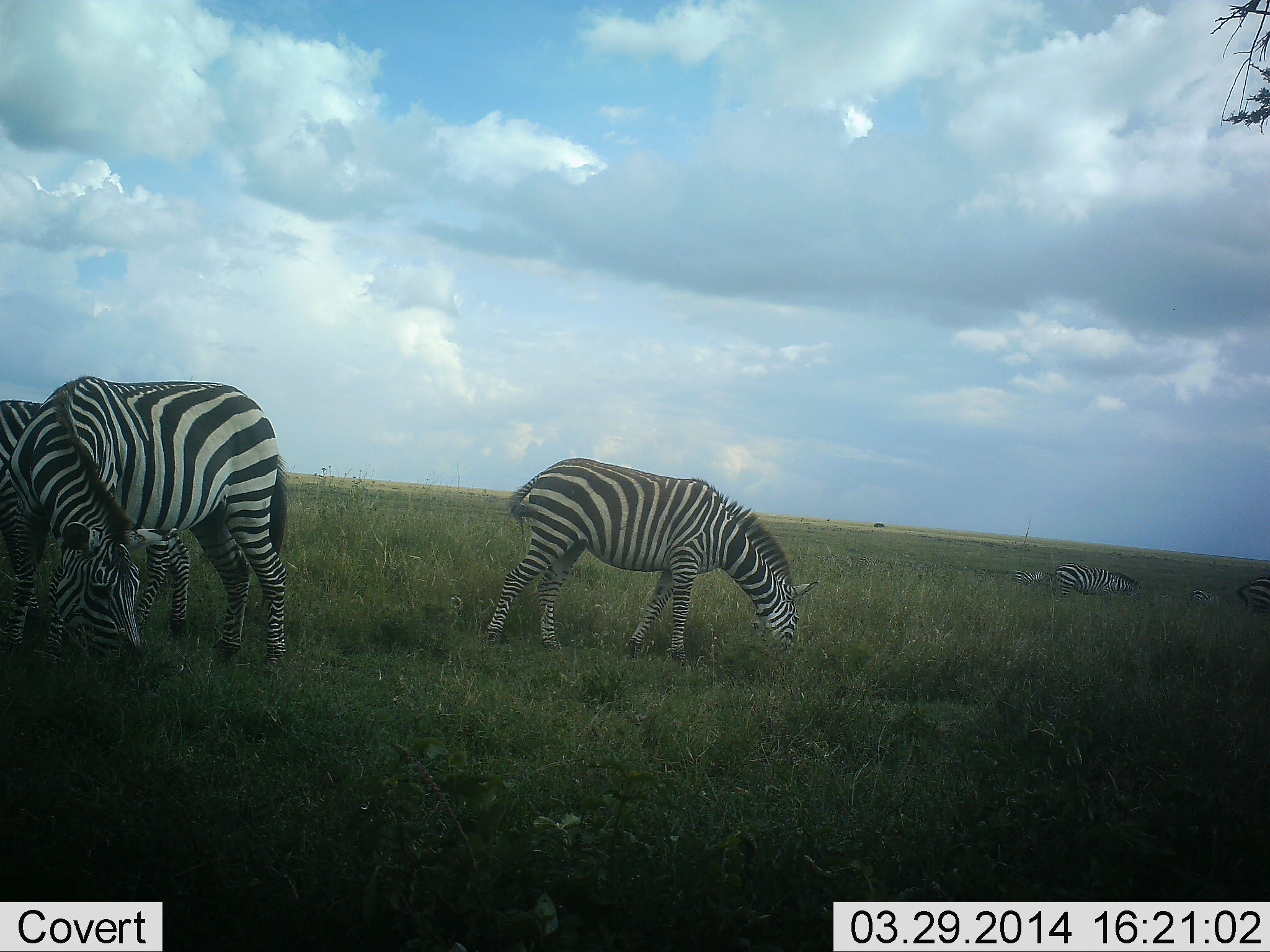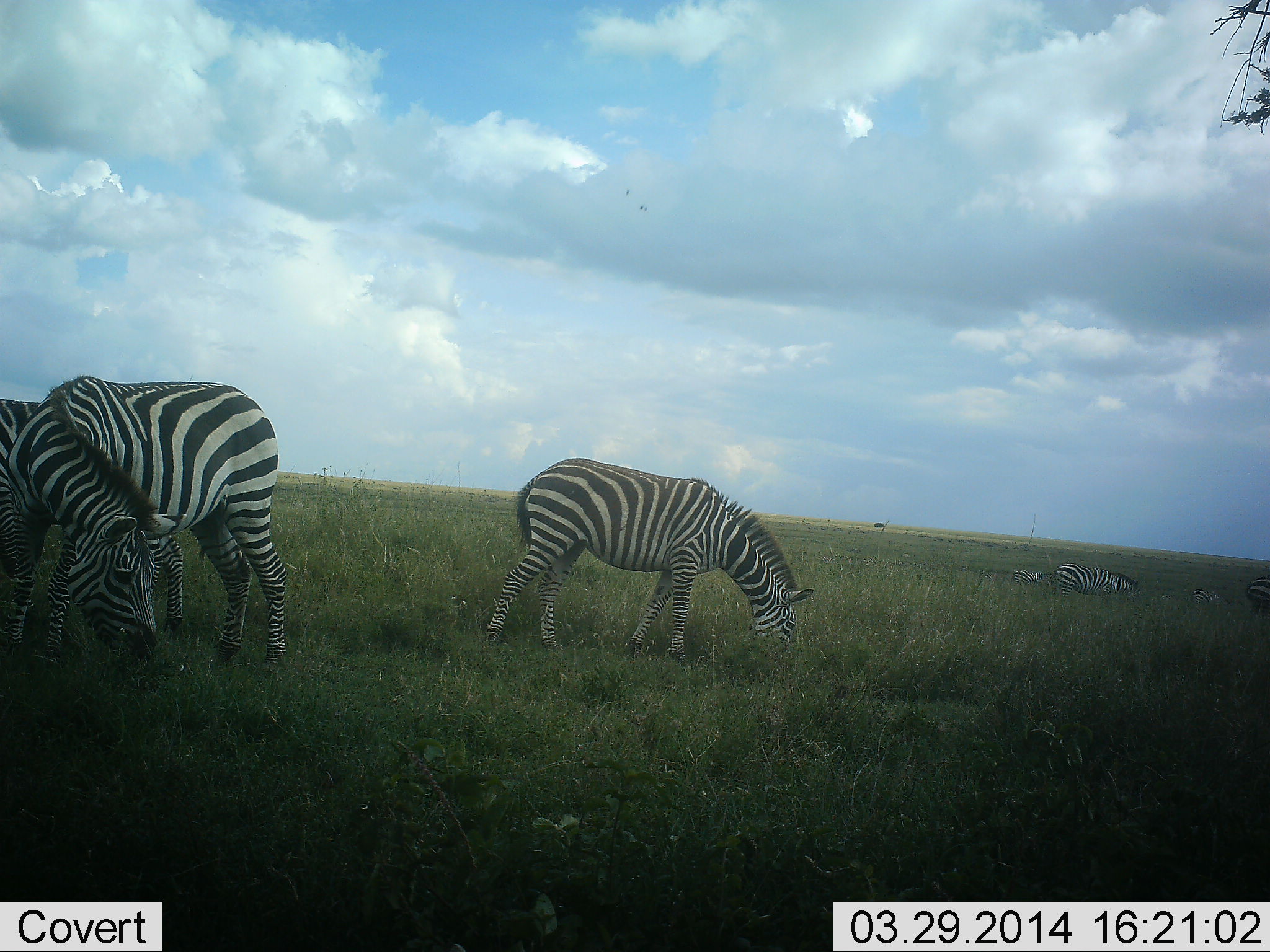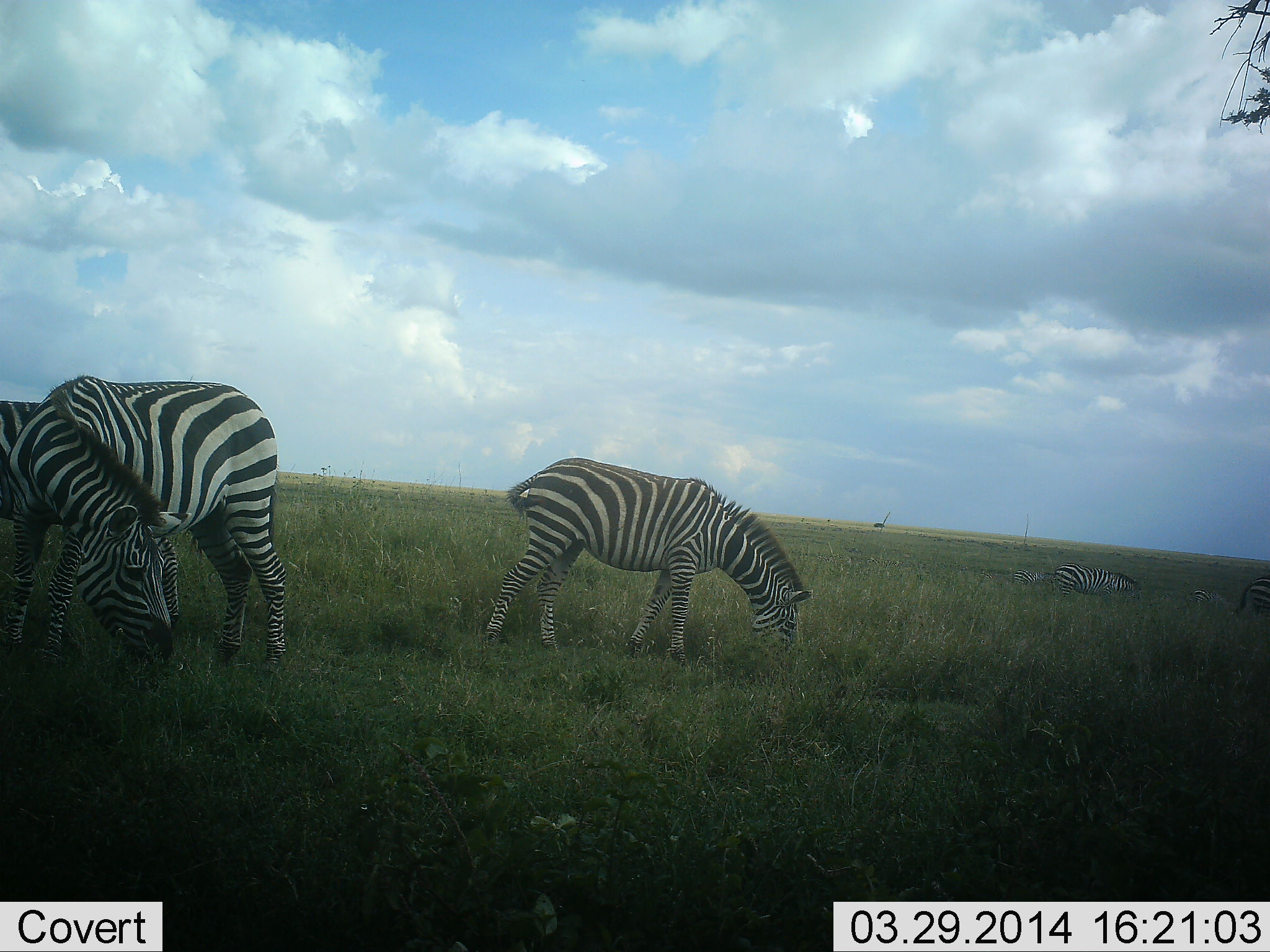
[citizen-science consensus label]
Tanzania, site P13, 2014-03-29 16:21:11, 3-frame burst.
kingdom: Animalia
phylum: Chordata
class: Mammalia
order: Perissodactyla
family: Equidae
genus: Equus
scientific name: Equus quagga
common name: plains zebra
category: zebra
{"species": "zebra (plains zebra) (Equus quagga)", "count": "5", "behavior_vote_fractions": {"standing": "25%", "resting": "22%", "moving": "8%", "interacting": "3%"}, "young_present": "11%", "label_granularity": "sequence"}